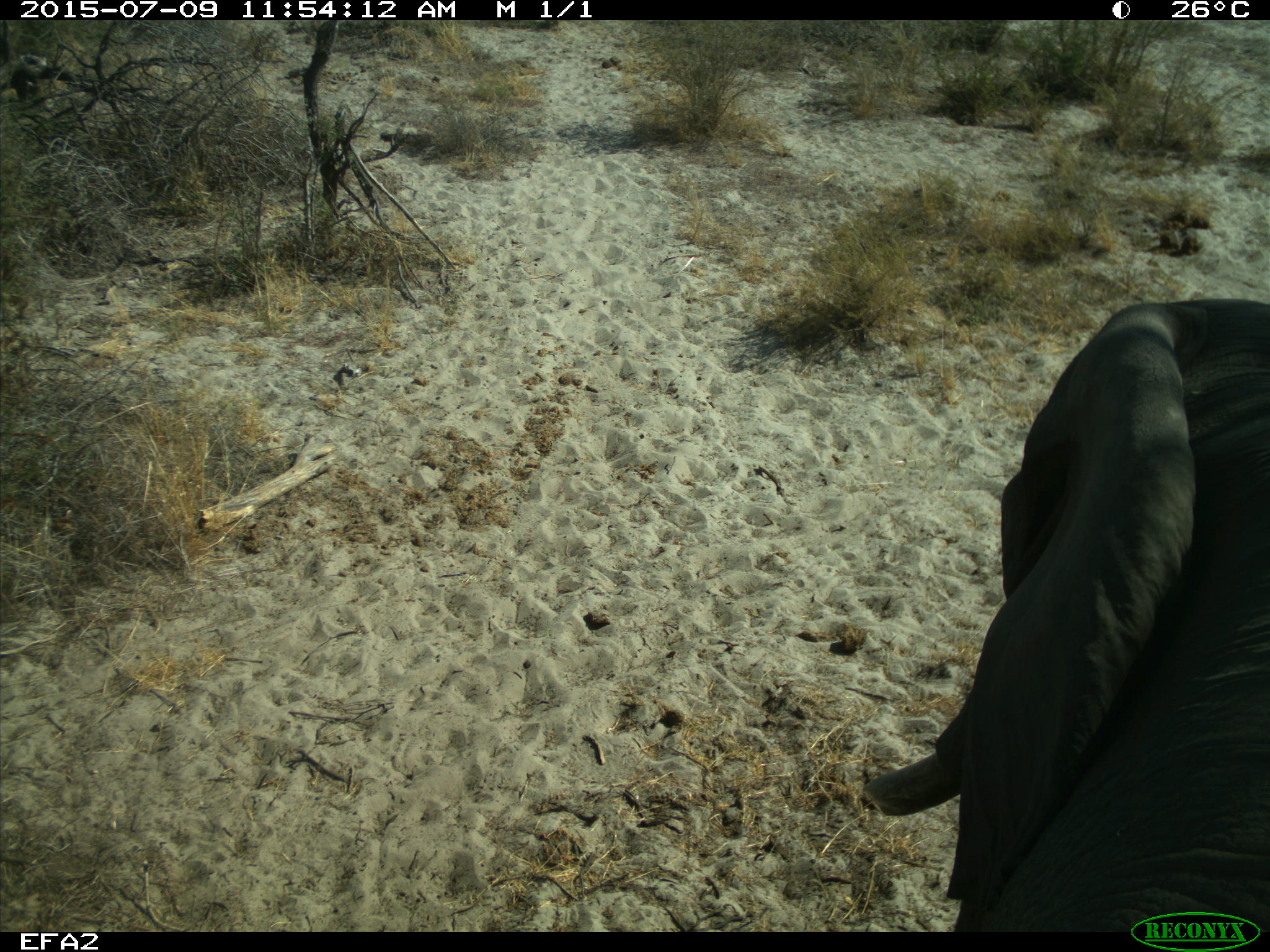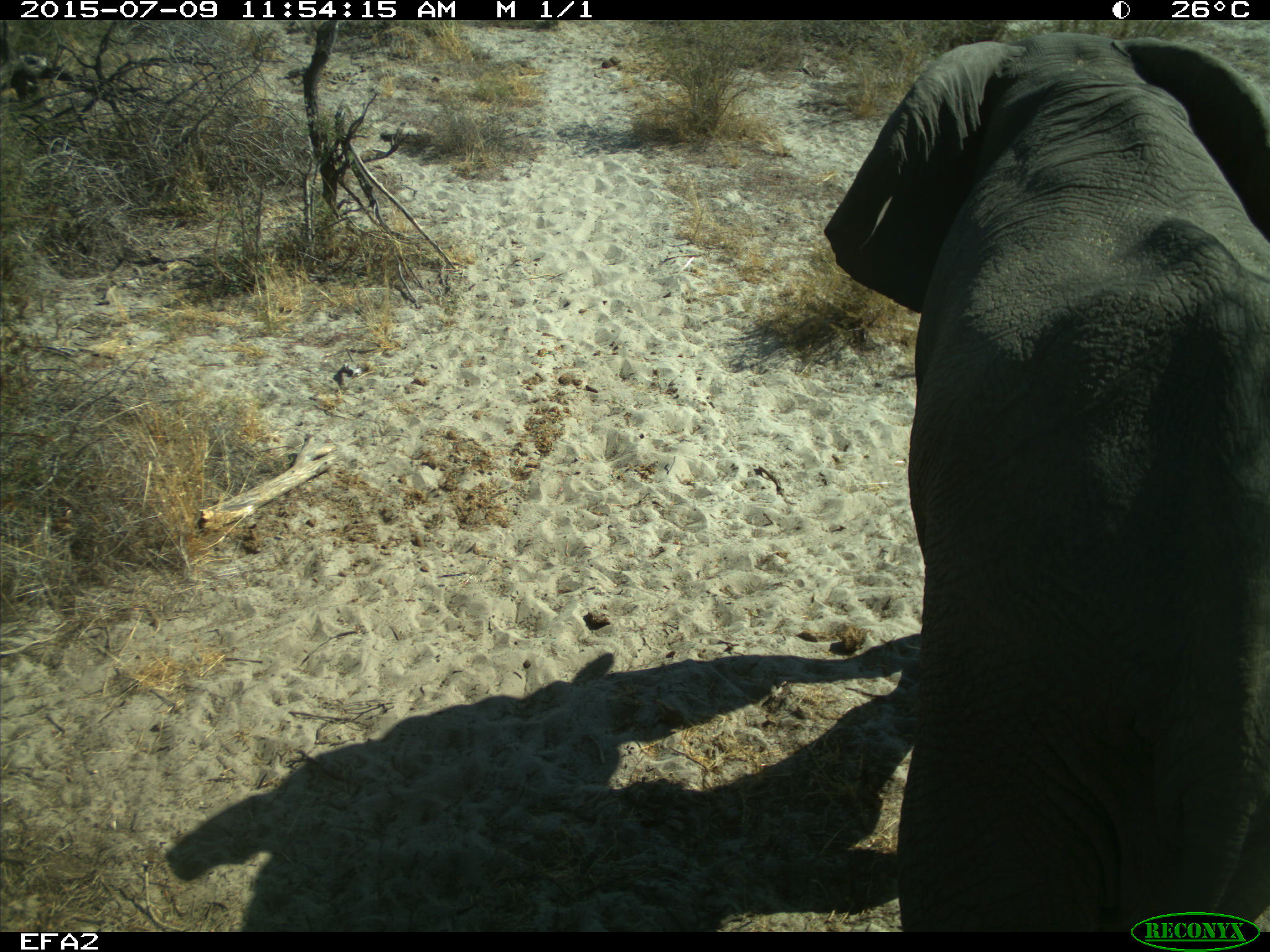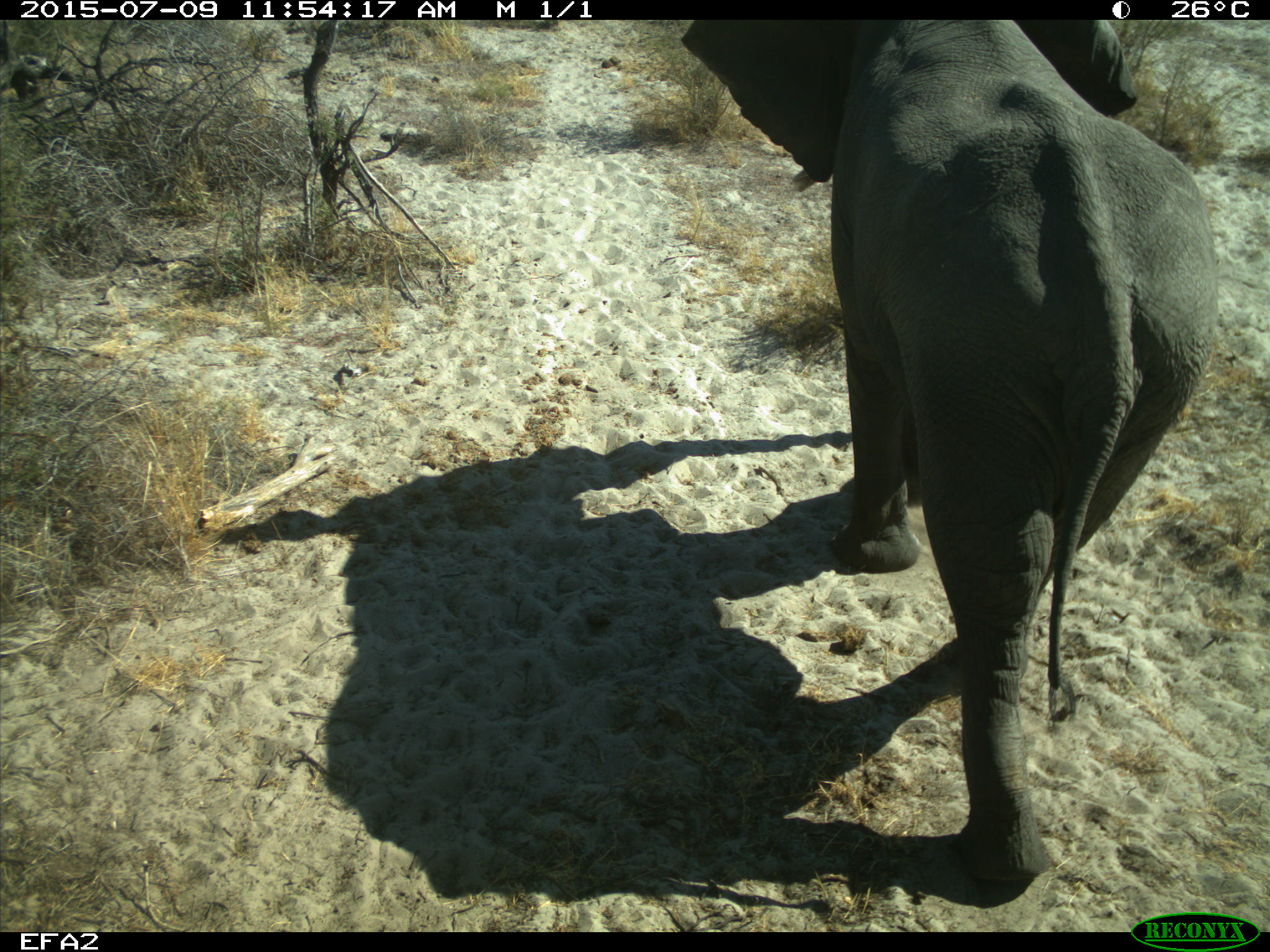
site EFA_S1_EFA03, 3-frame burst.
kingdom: Animalia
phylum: Chordata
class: Mammalia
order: Proboscidea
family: Elephantidae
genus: Loxodonta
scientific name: Loxodonta africana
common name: african bush elephant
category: elephant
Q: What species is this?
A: Elephant (african bush elephant) (Loxodonta africana).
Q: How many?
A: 1.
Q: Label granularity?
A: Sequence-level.